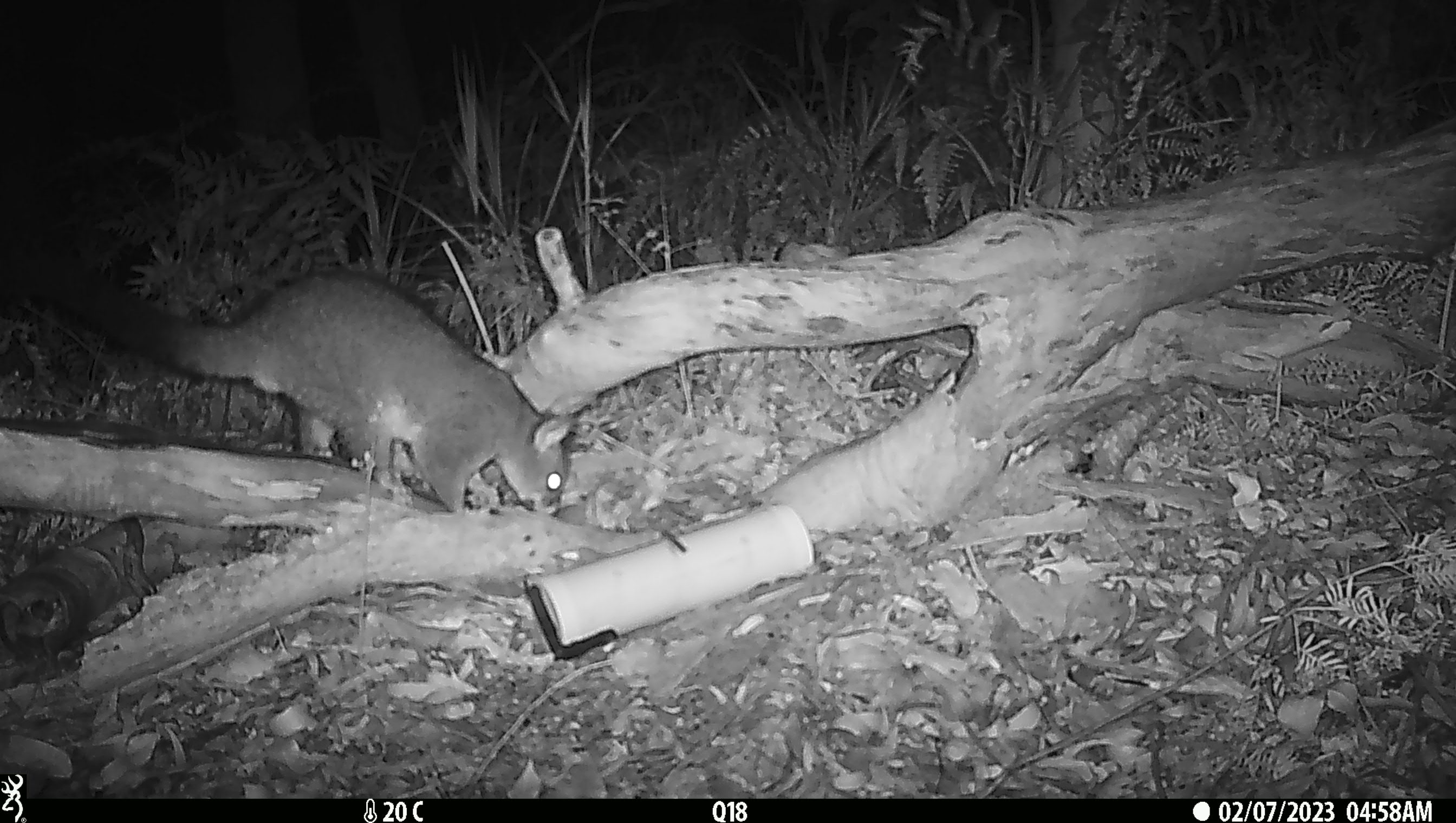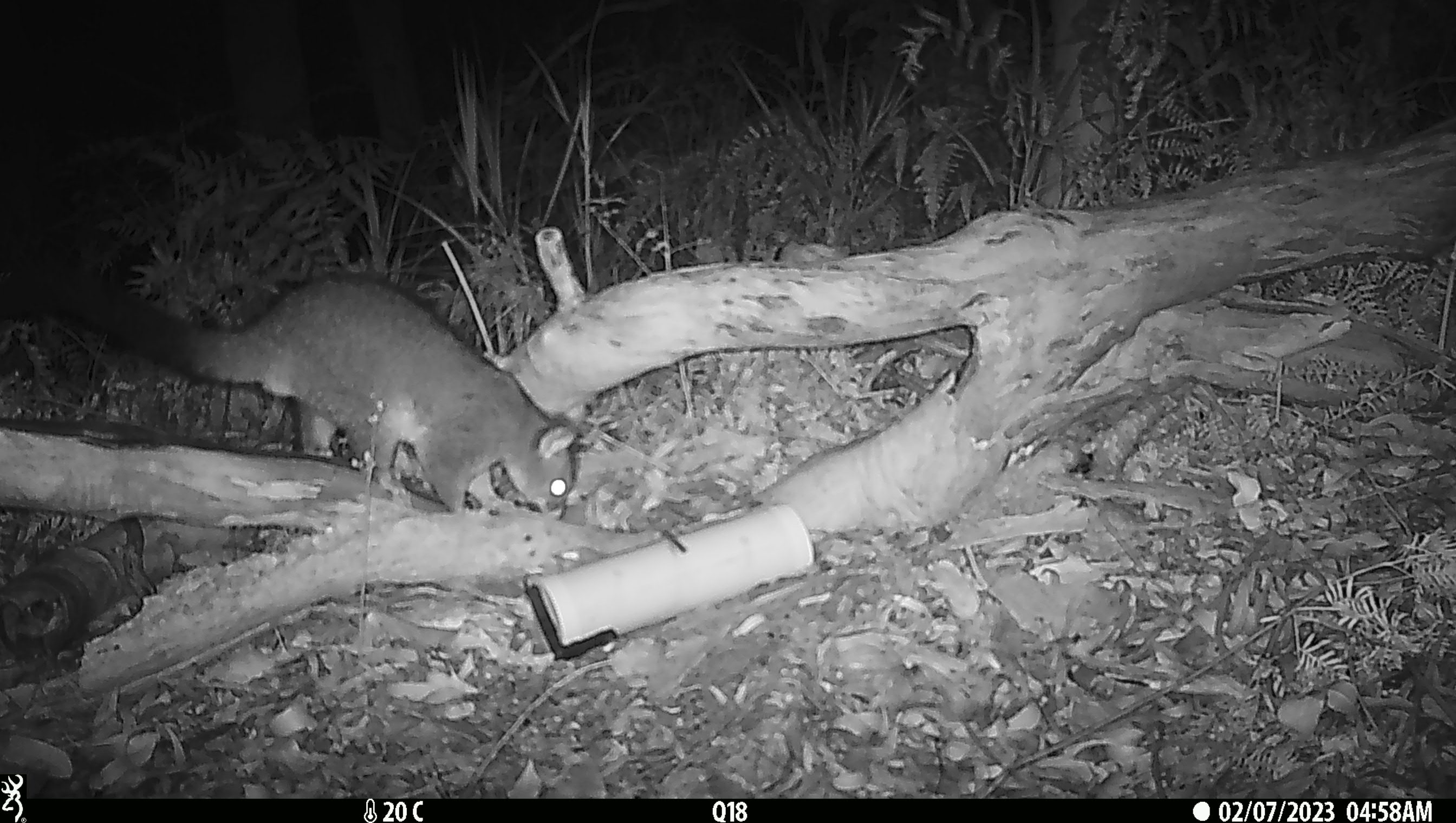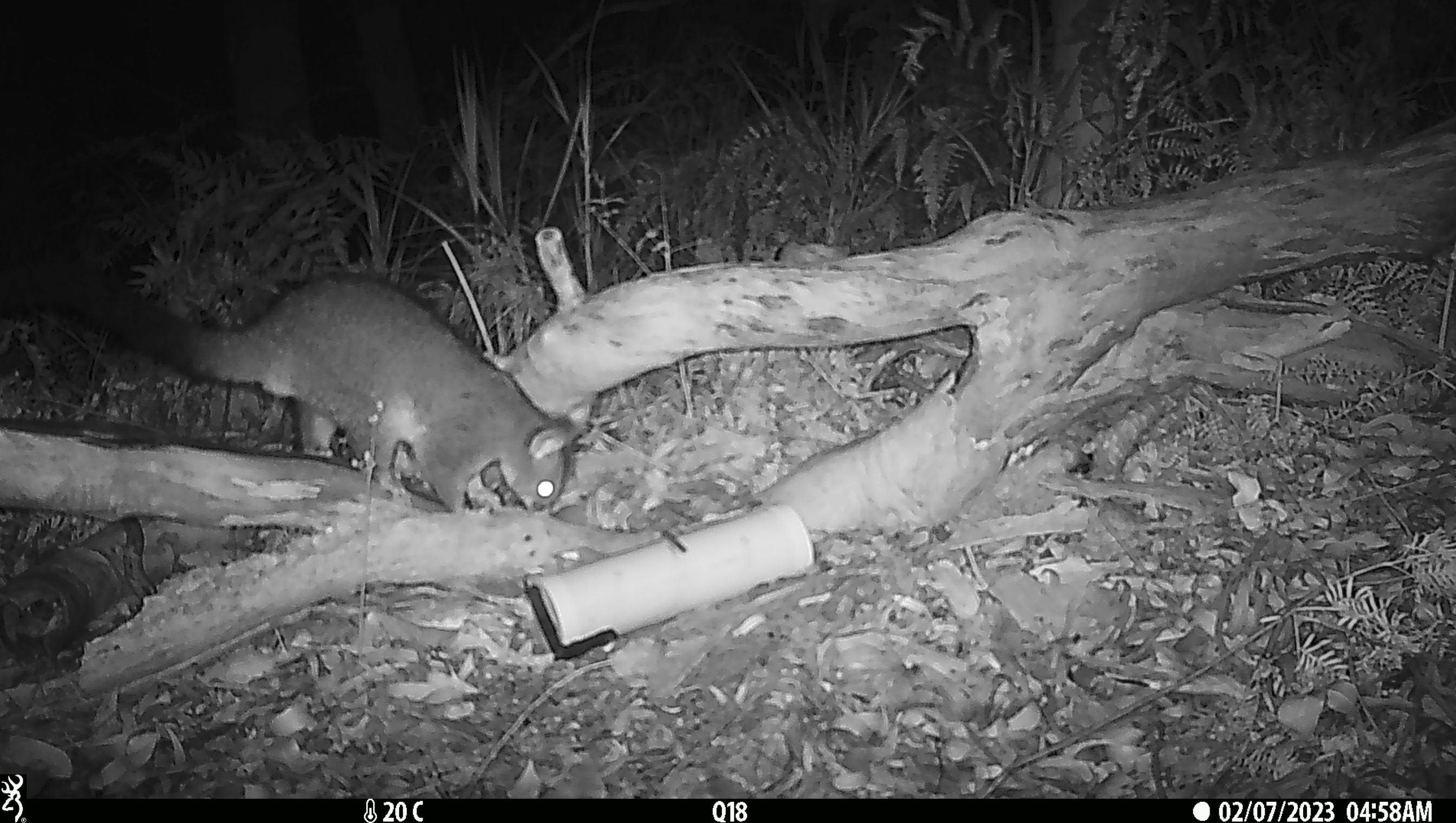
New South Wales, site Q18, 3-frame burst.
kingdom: Animalia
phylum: Chordata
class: Mammalia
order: Diprotodontia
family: Phalangeridae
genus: Trichosurus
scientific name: Trichosurus vulpecula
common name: common brushtail possum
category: possum